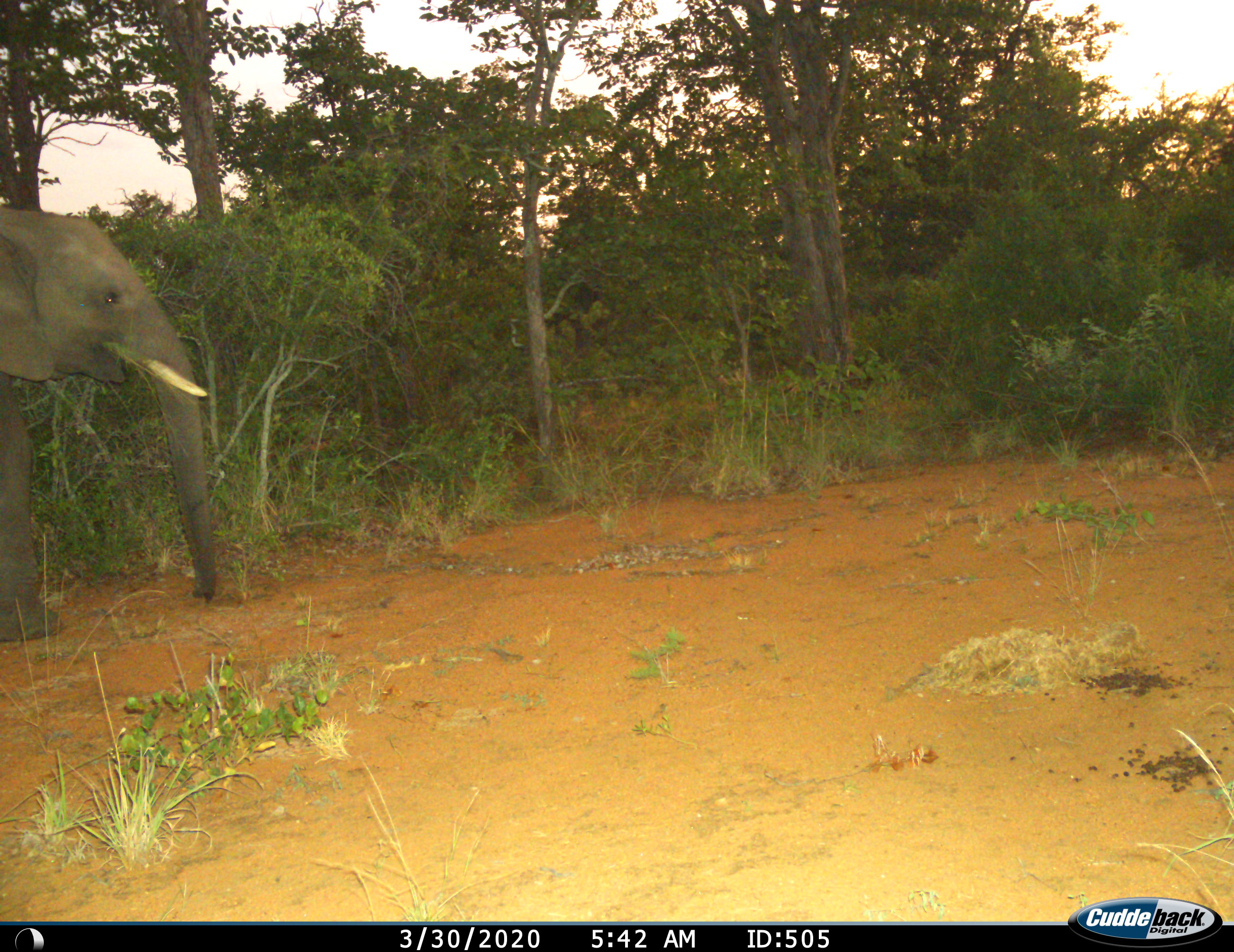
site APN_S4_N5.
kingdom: Animalia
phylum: Chordata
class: Mammalia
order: Proboscidea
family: Elephantidae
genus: Loxodonta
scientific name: Loxodonta africana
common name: african bush elephant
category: elephant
Elephant (african bush elephant) (Loxodonta africana), count 1. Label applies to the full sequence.